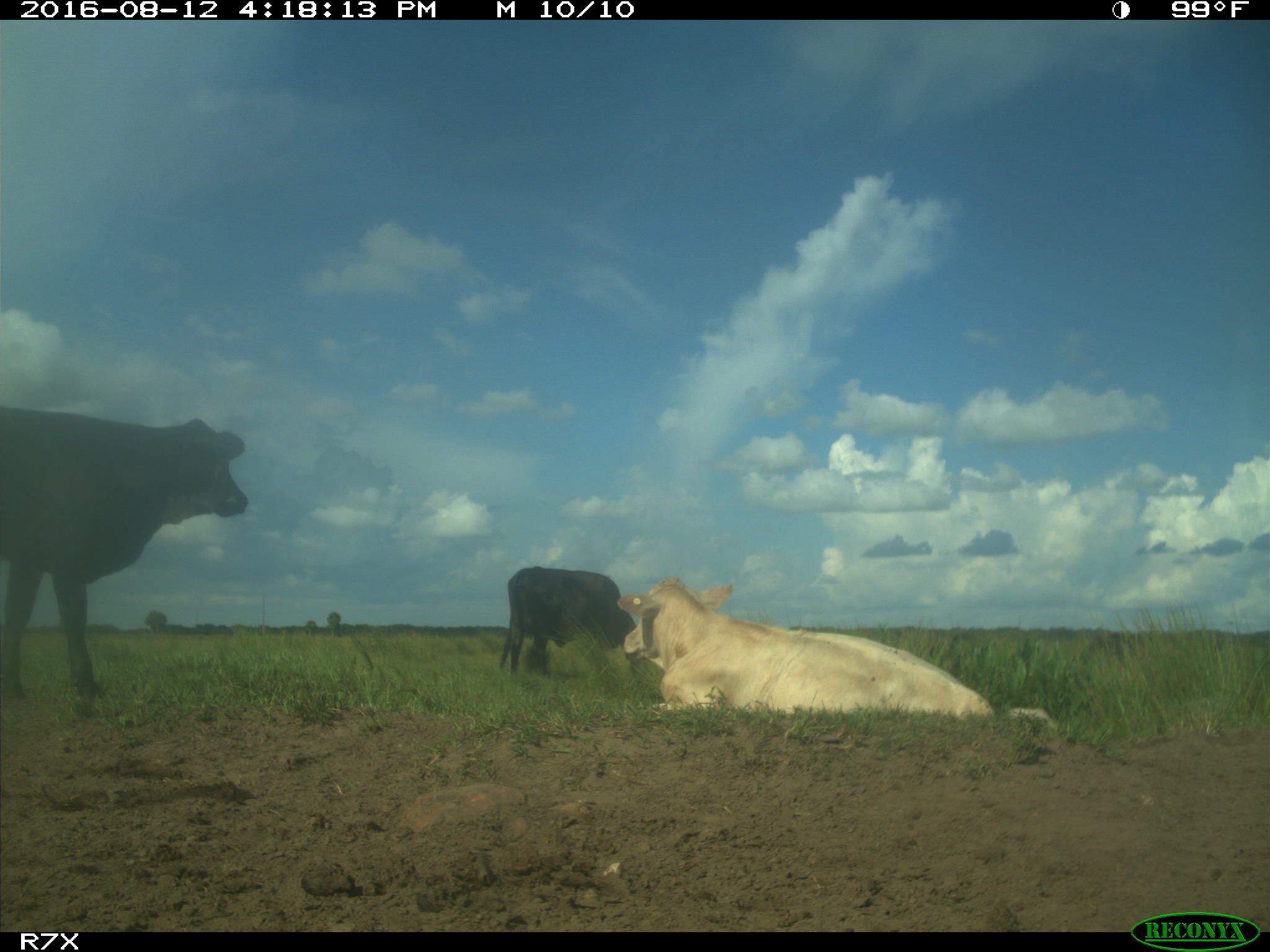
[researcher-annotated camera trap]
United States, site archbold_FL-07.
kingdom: Animalia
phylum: Chordata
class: Mammalia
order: Artiodactyla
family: Bovidae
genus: Bos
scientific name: Bos taurus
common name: domestic cow